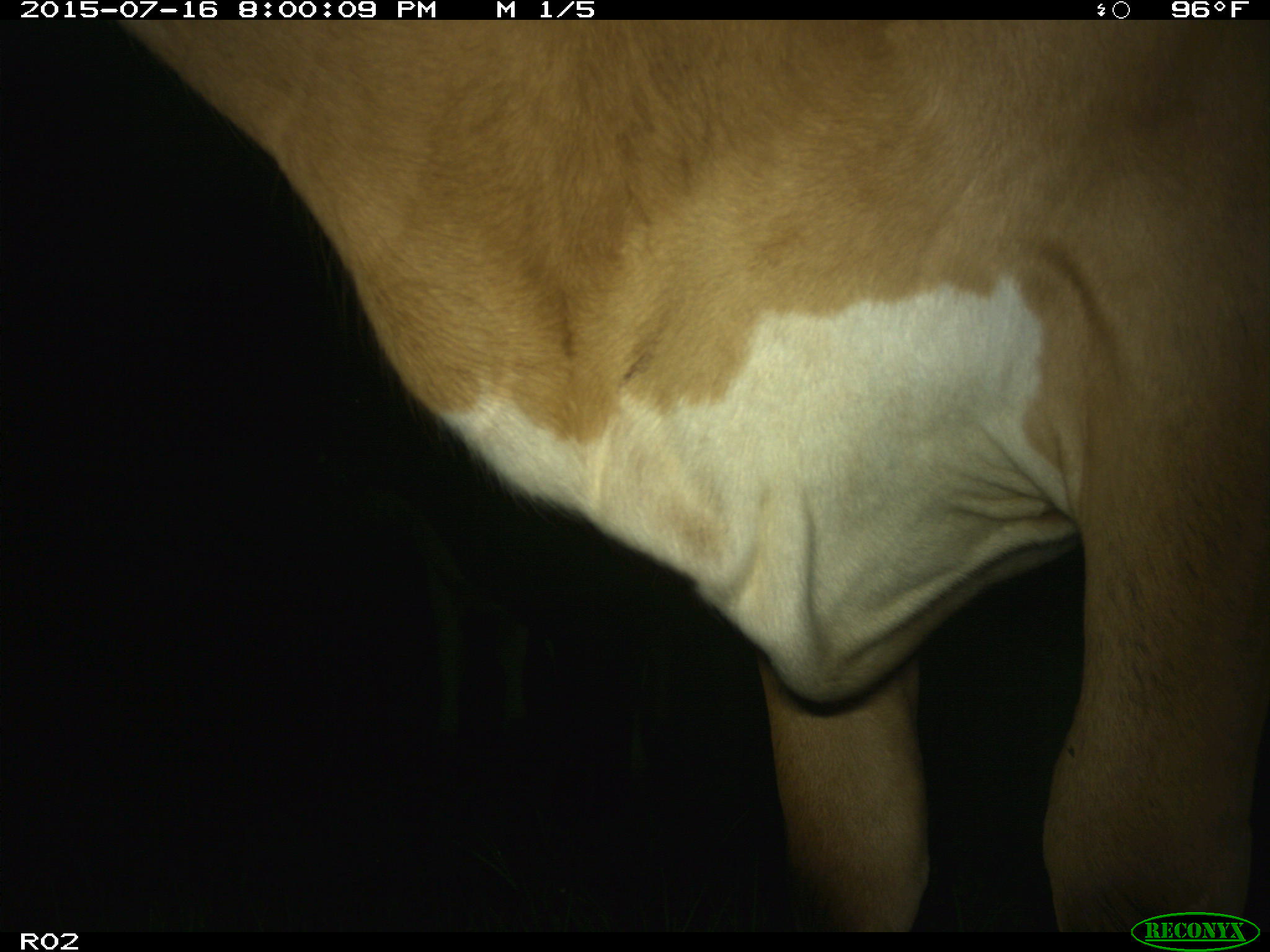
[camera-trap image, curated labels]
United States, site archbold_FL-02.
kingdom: Animalia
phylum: Chordata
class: Mammalia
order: Artiodactyla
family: Bovidae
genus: Bos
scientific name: Bos taurus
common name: domestic cow